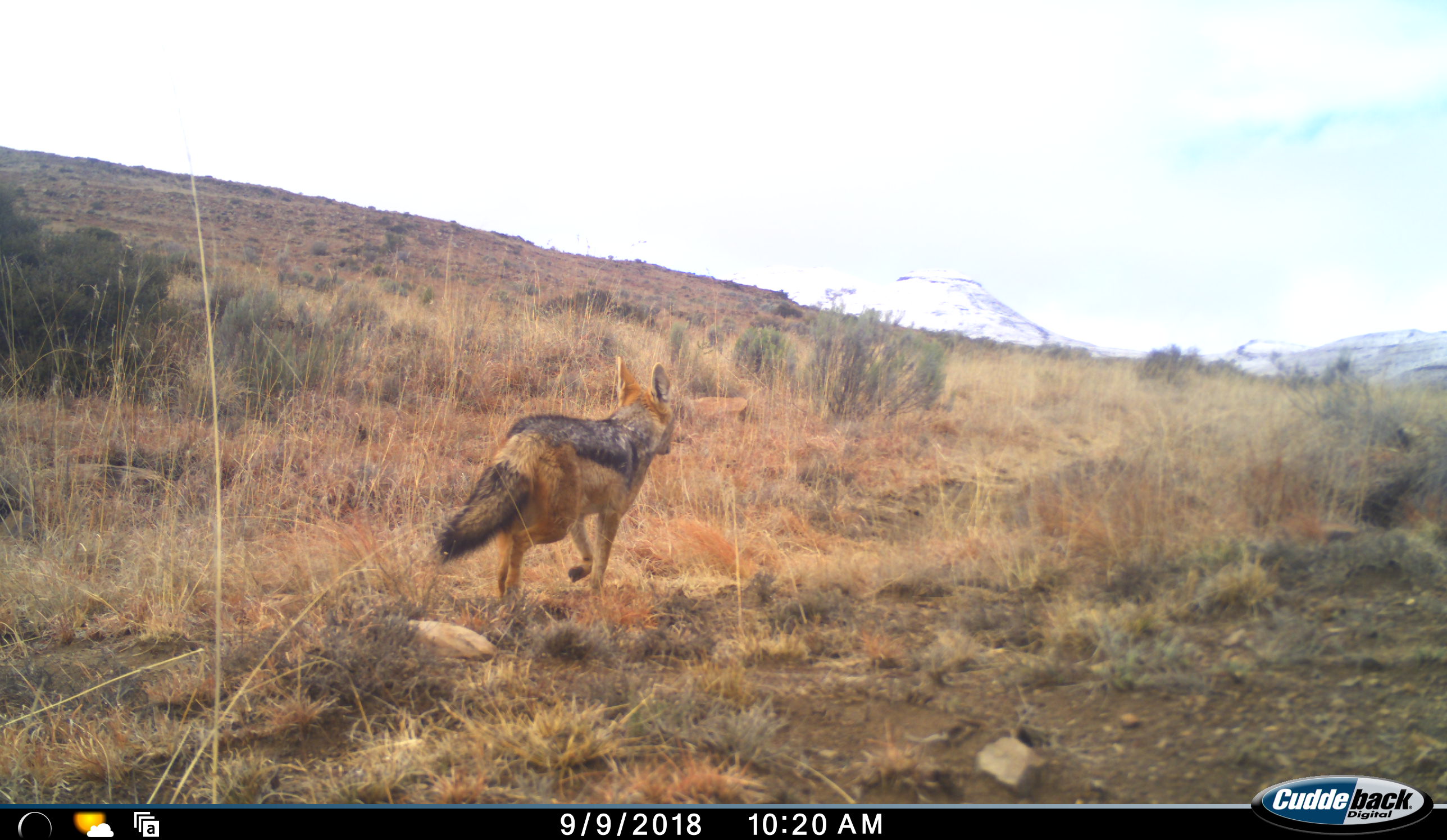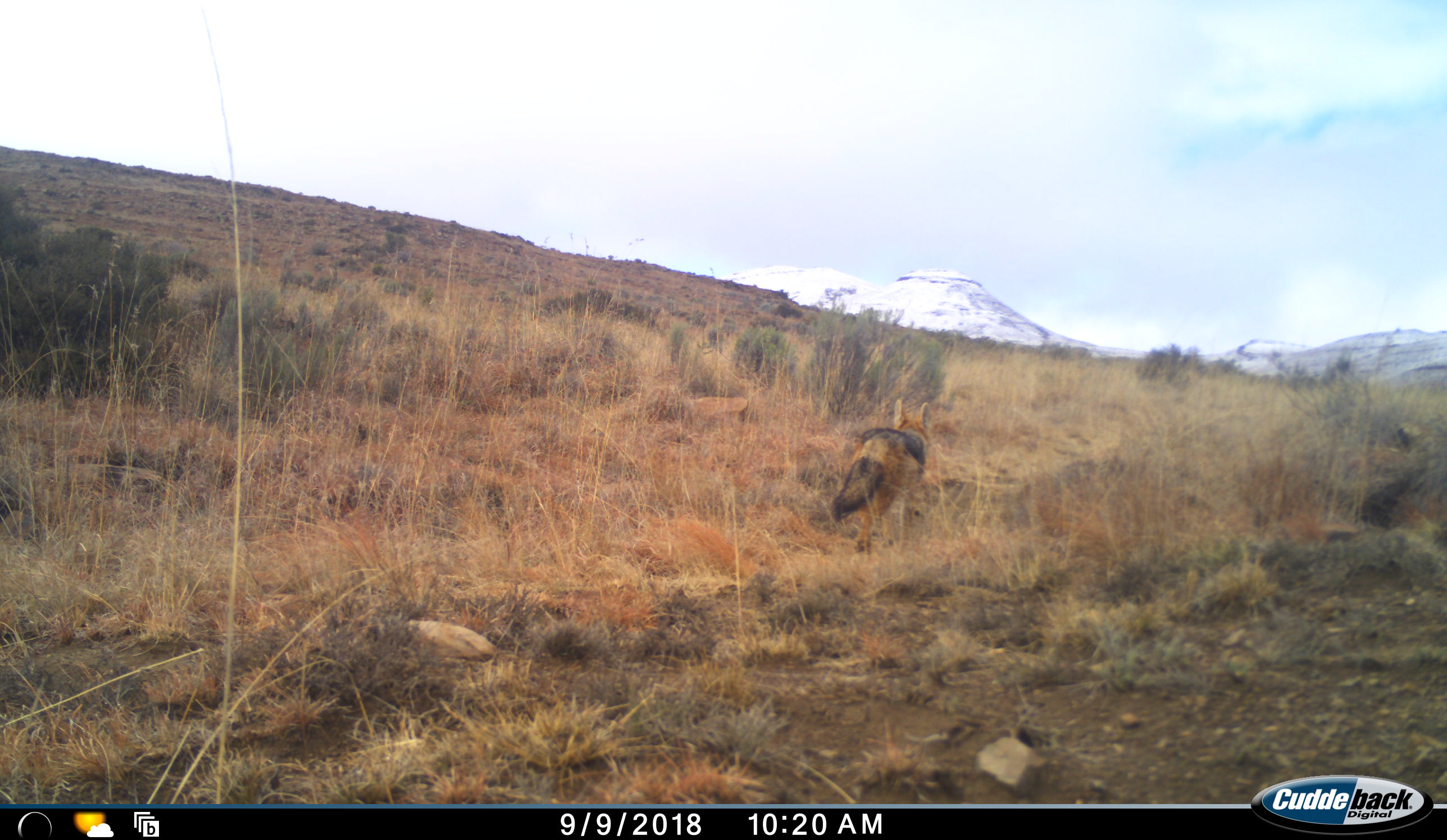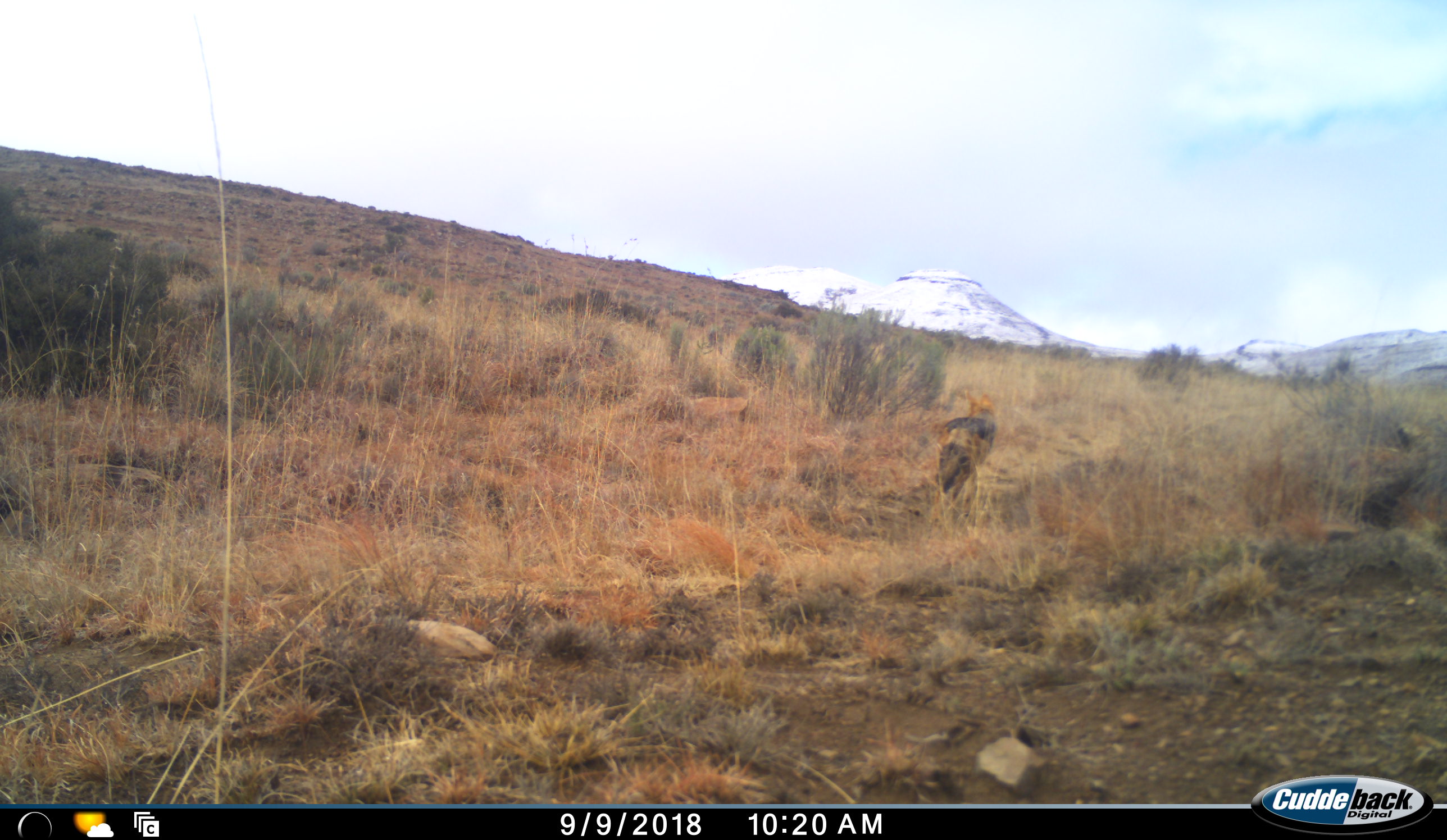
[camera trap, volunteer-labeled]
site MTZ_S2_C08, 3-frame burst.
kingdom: Animalia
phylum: Chordata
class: Mammalia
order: Carnivora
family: Canidae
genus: Lupulella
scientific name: Lupulella mesomelas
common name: black-backed jackal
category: jackalblackbacked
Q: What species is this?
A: Jackalblackbacked (black-backed jackal) (Lupulella mesomelas).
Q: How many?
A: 1.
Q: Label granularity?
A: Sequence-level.